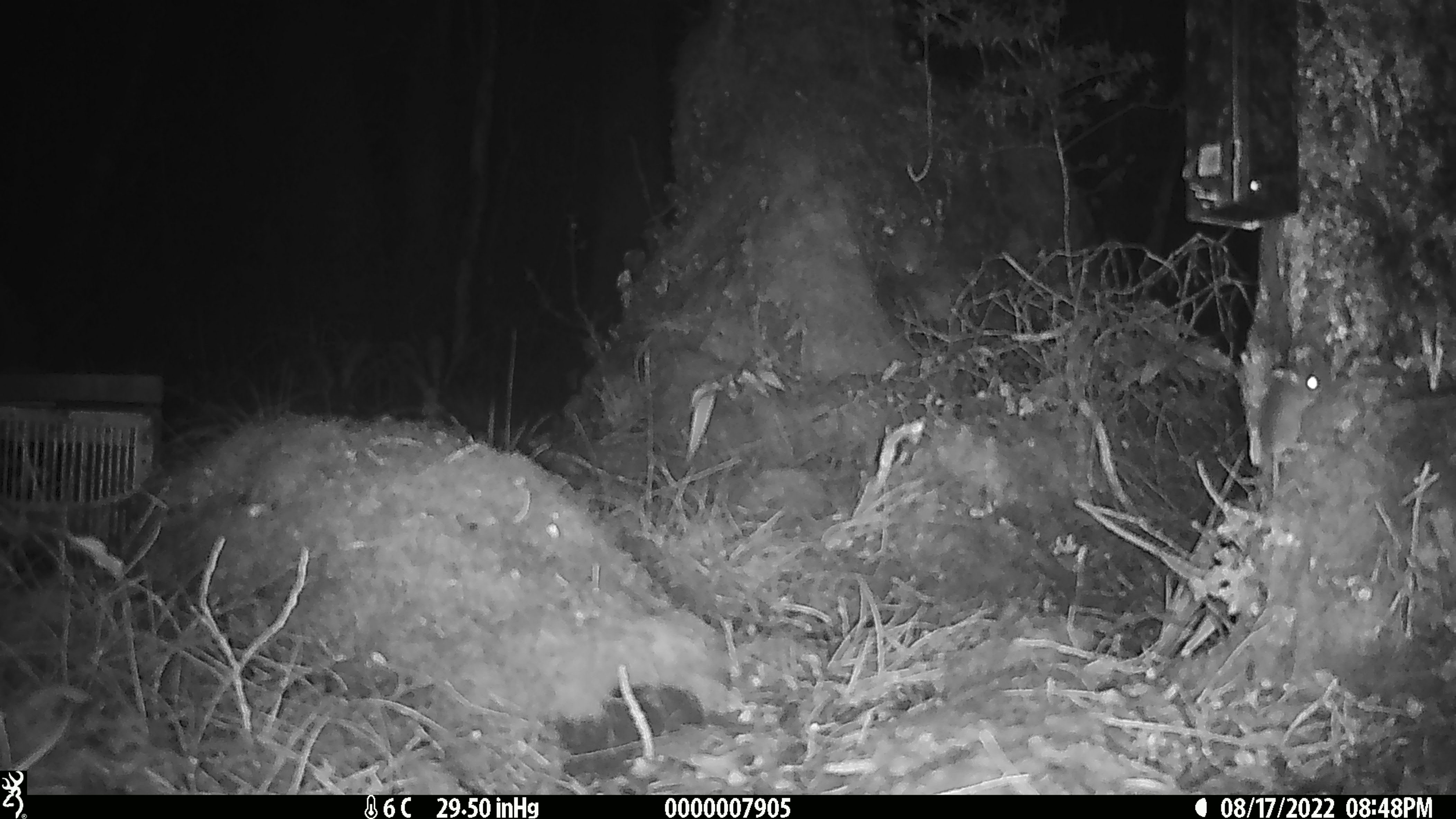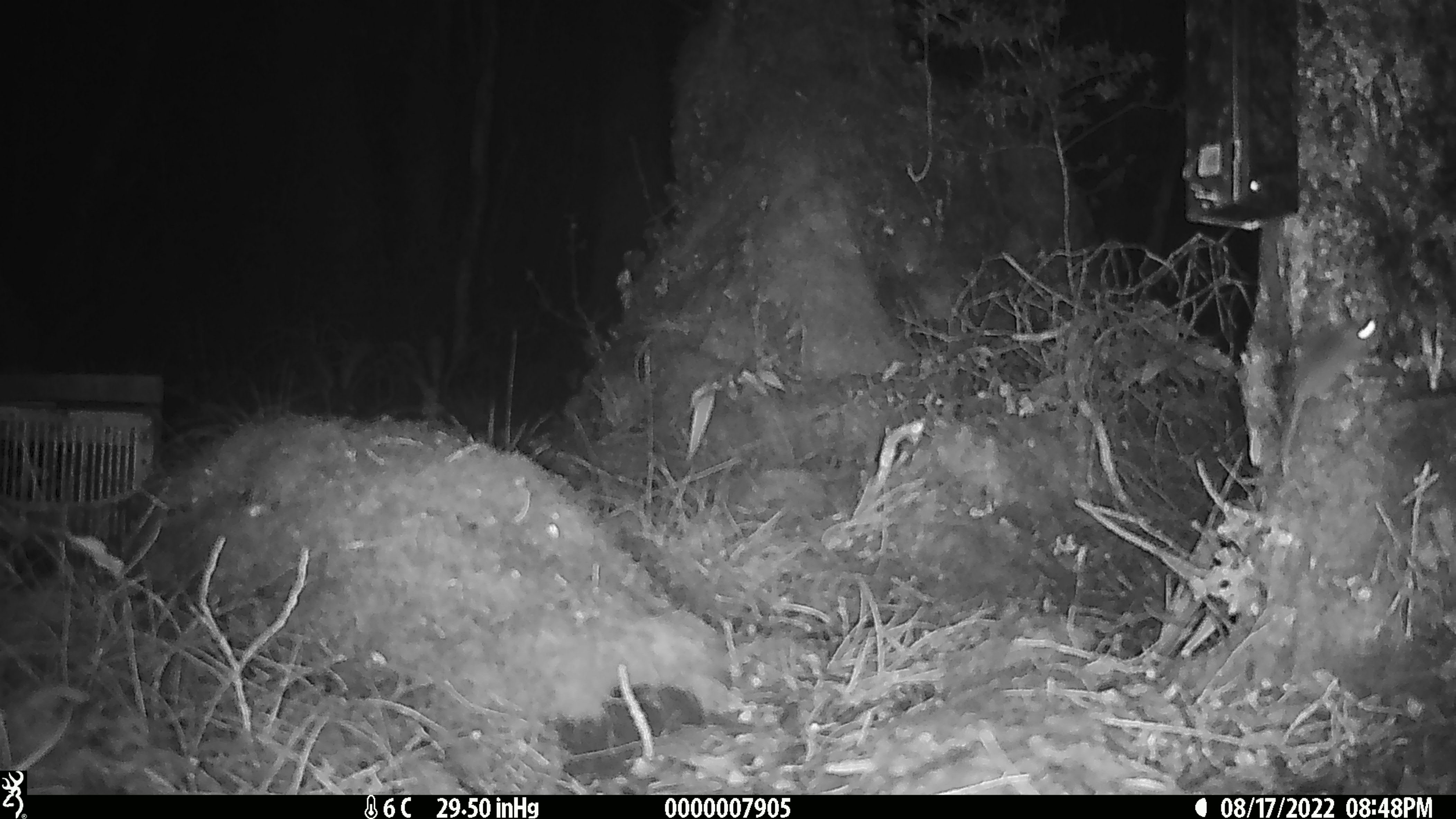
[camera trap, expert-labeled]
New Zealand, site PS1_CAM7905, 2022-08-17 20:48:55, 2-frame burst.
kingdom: Animalia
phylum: Chordata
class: Mammalia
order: Rodentia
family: Muridae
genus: Mus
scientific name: Mus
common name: mouse